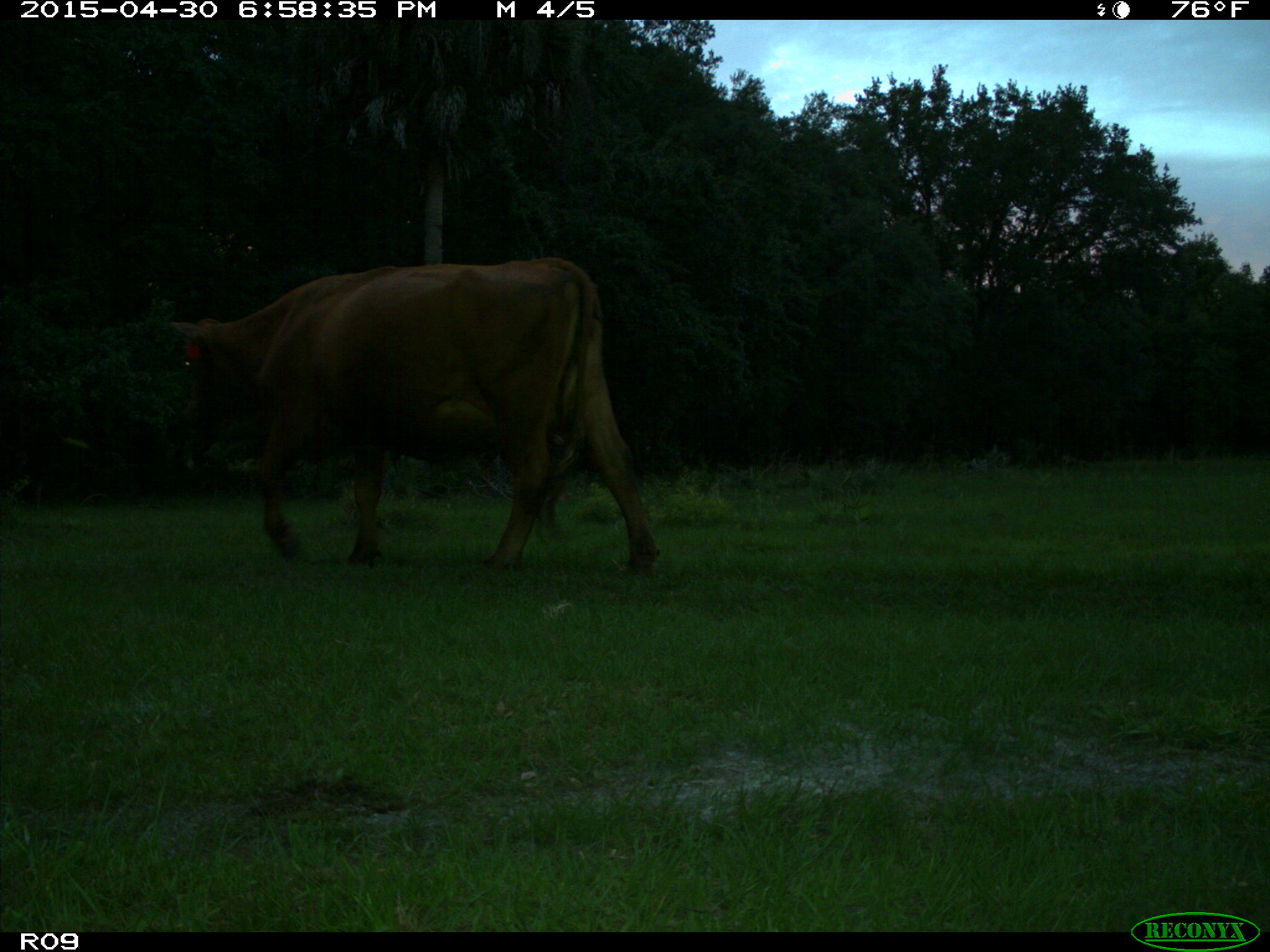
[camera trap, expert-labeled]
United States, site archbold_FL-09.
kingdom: Animalia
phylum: Chordata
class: Mammalia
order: Artiodactyla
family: Bovidae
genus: Bos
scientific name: Bos taurus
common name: domestic cow